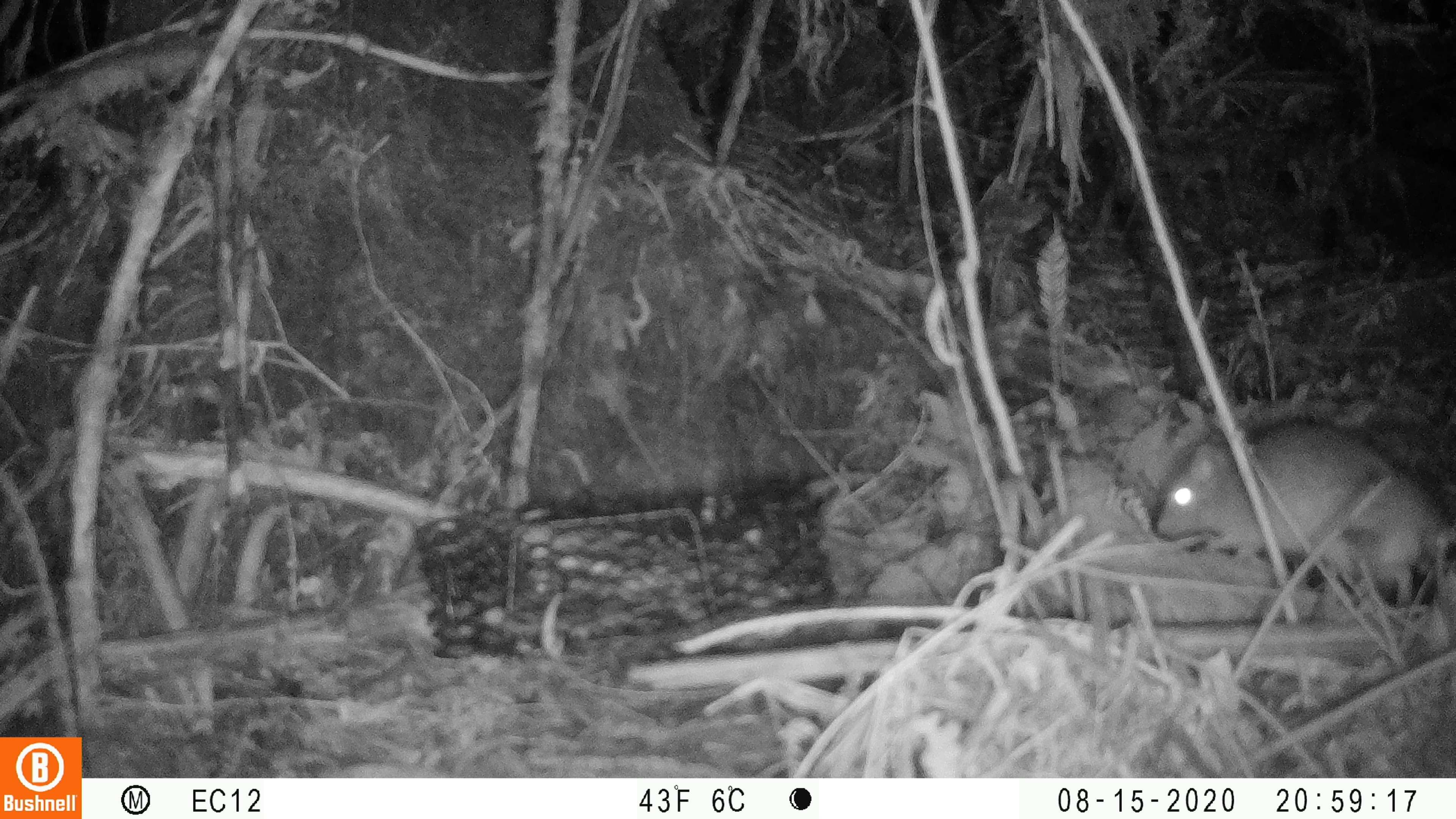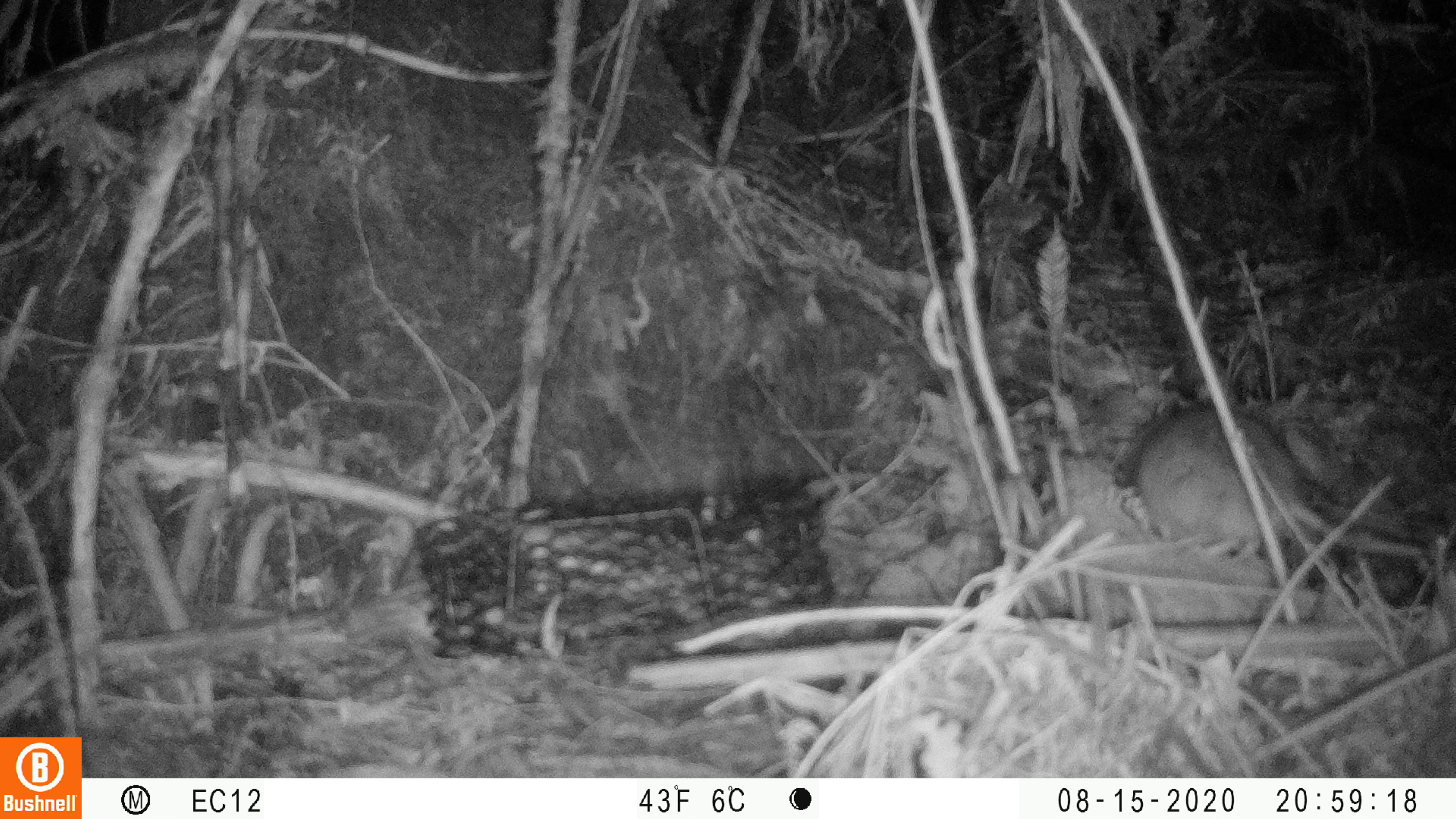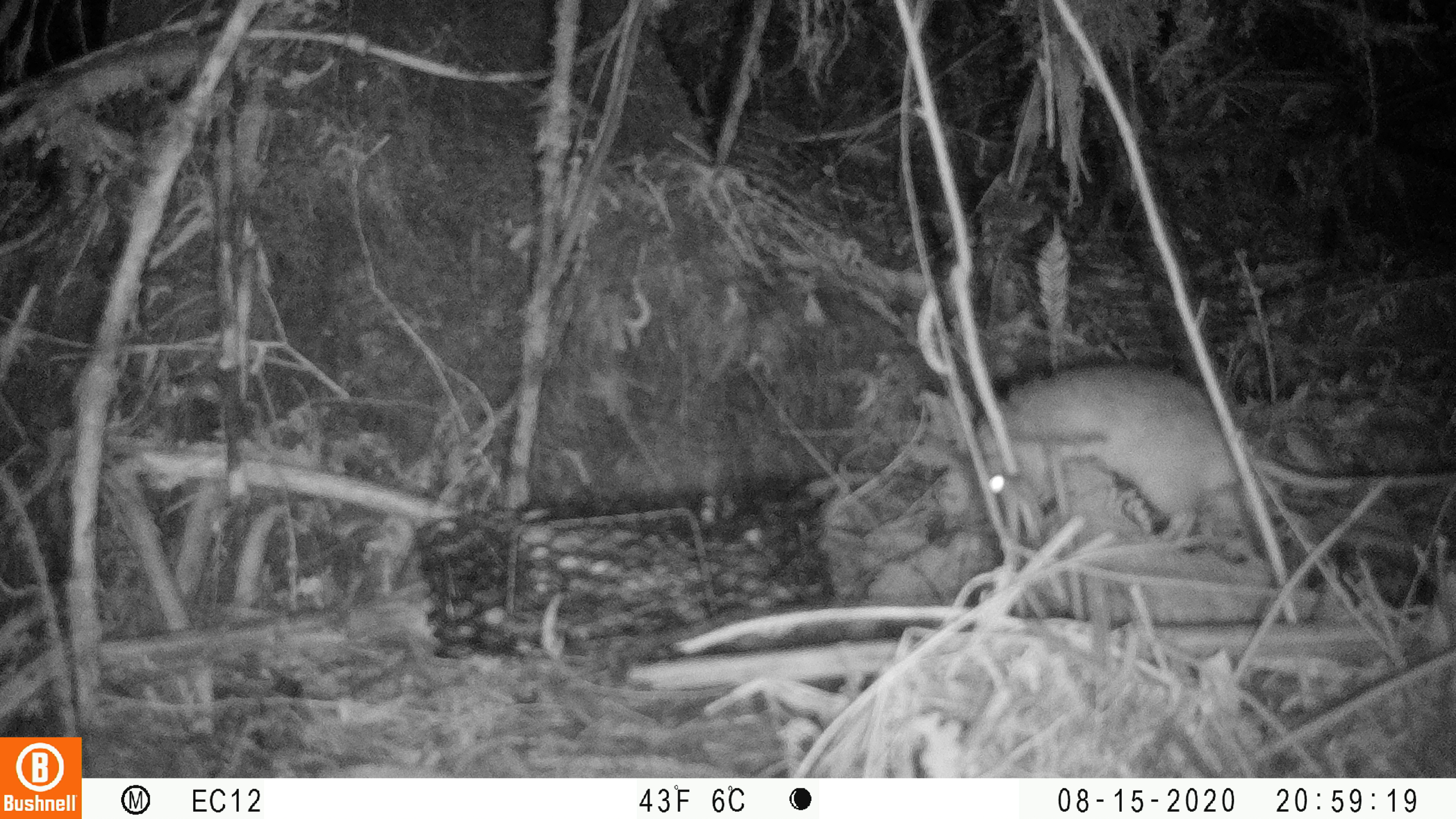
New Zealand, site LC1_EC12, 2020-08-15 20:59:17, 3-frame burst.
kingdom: Animalia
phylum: Chordata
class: Mammalia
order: Rodentia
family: Muridae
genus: Rattus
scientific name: Rattus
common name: rat